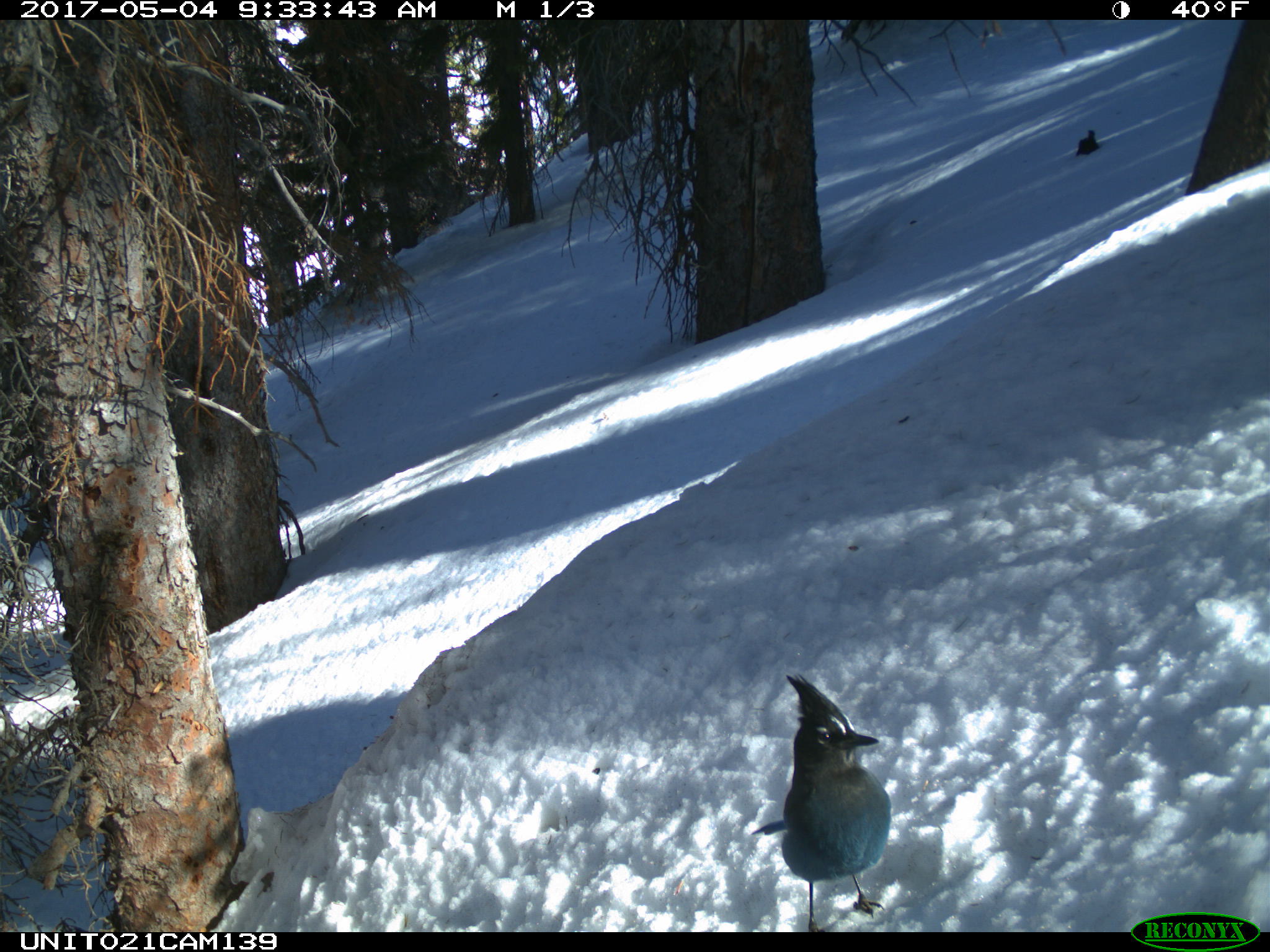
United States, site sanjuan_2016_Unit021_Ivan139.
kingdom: Animalia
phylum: Chordata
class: Aves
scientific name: Aves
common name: birds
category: unidentified bird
Unidentified bird (birds) (Aves).